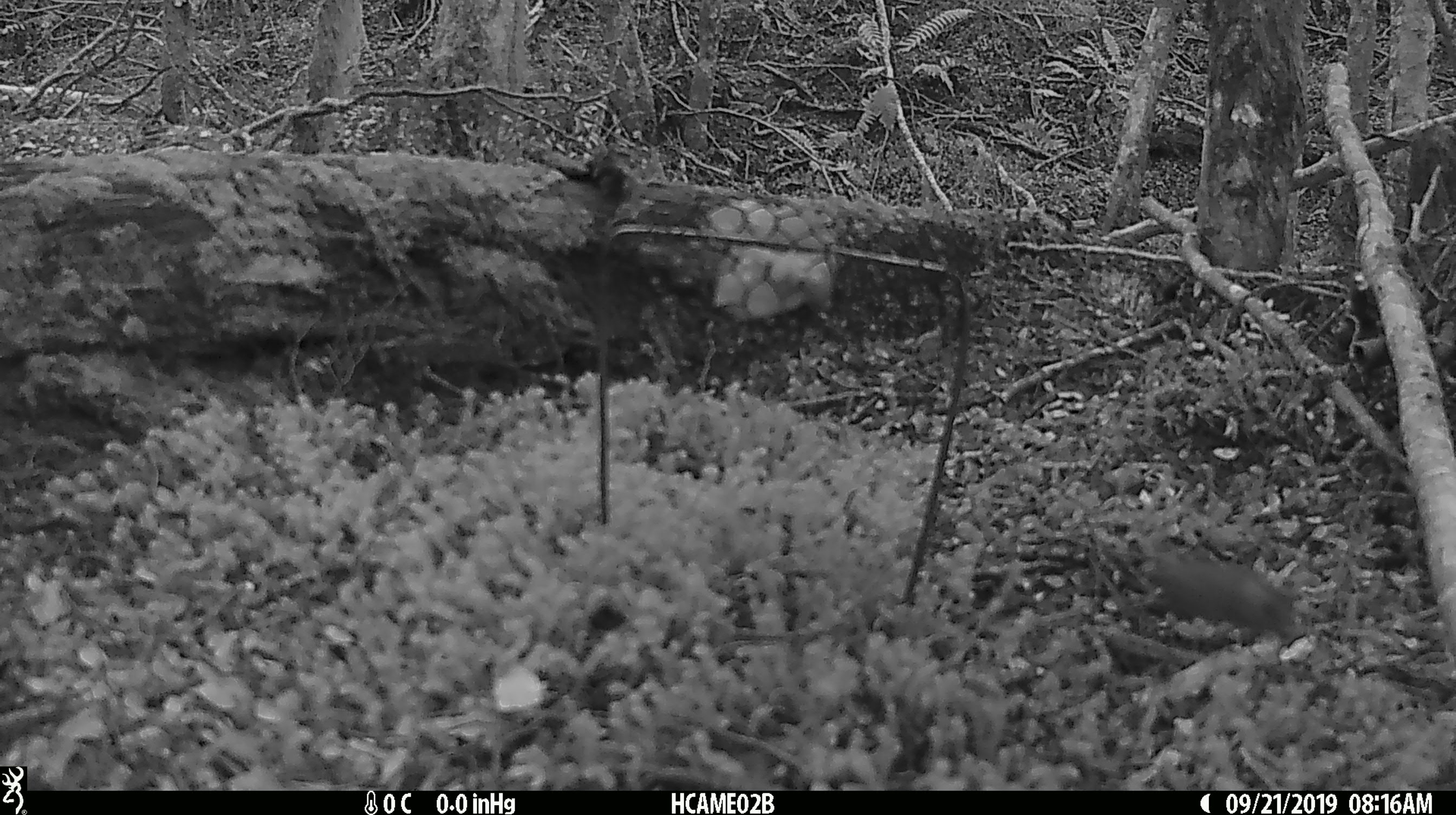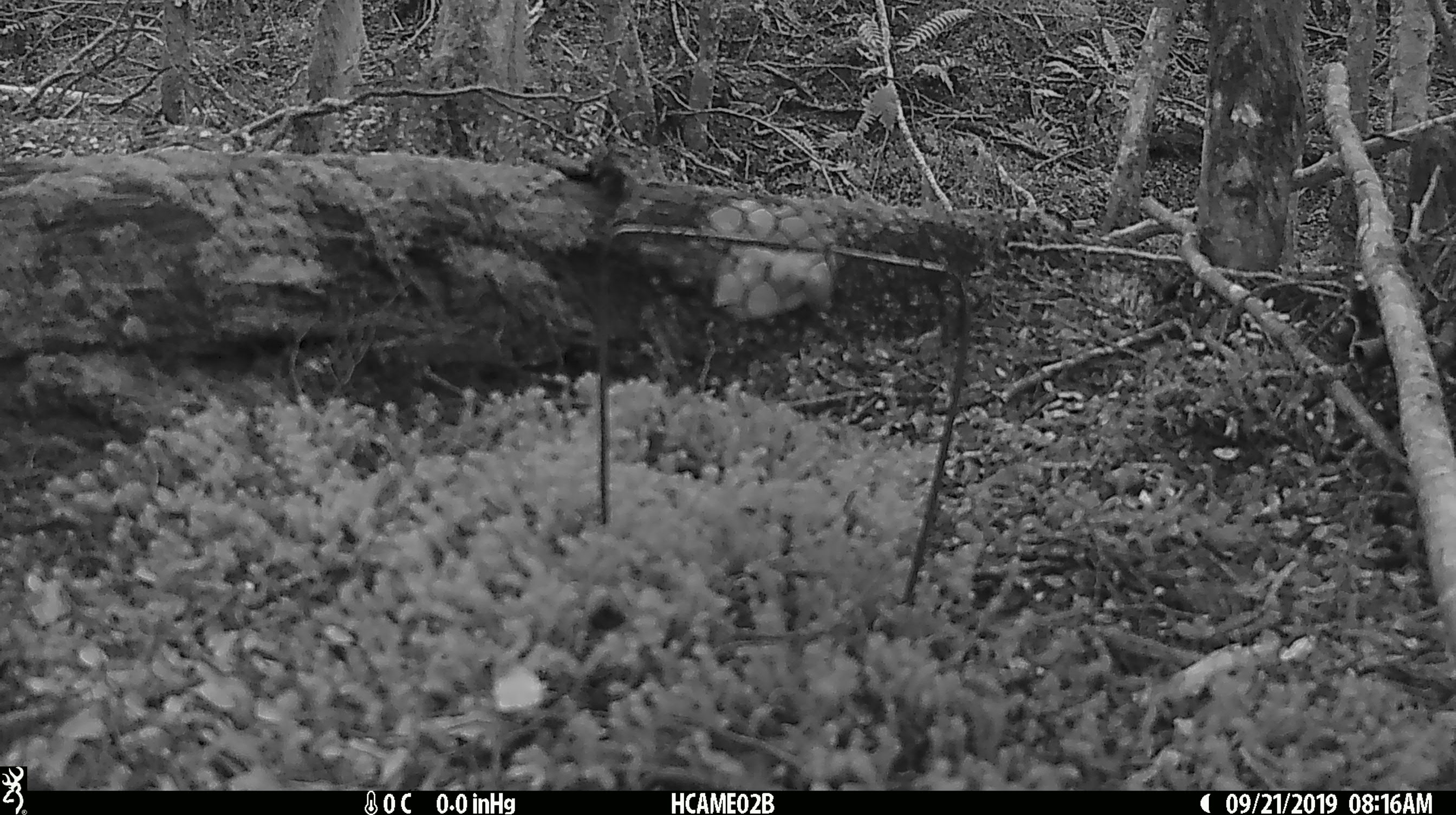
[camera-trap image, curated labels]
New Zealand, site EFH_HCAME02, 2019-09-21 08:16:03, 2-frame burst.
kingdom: Animalia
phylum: Chordata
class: Mammalia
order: Rodentia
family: Muridae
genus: Mus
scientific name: Mus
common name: mouse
Mouse (Mus).